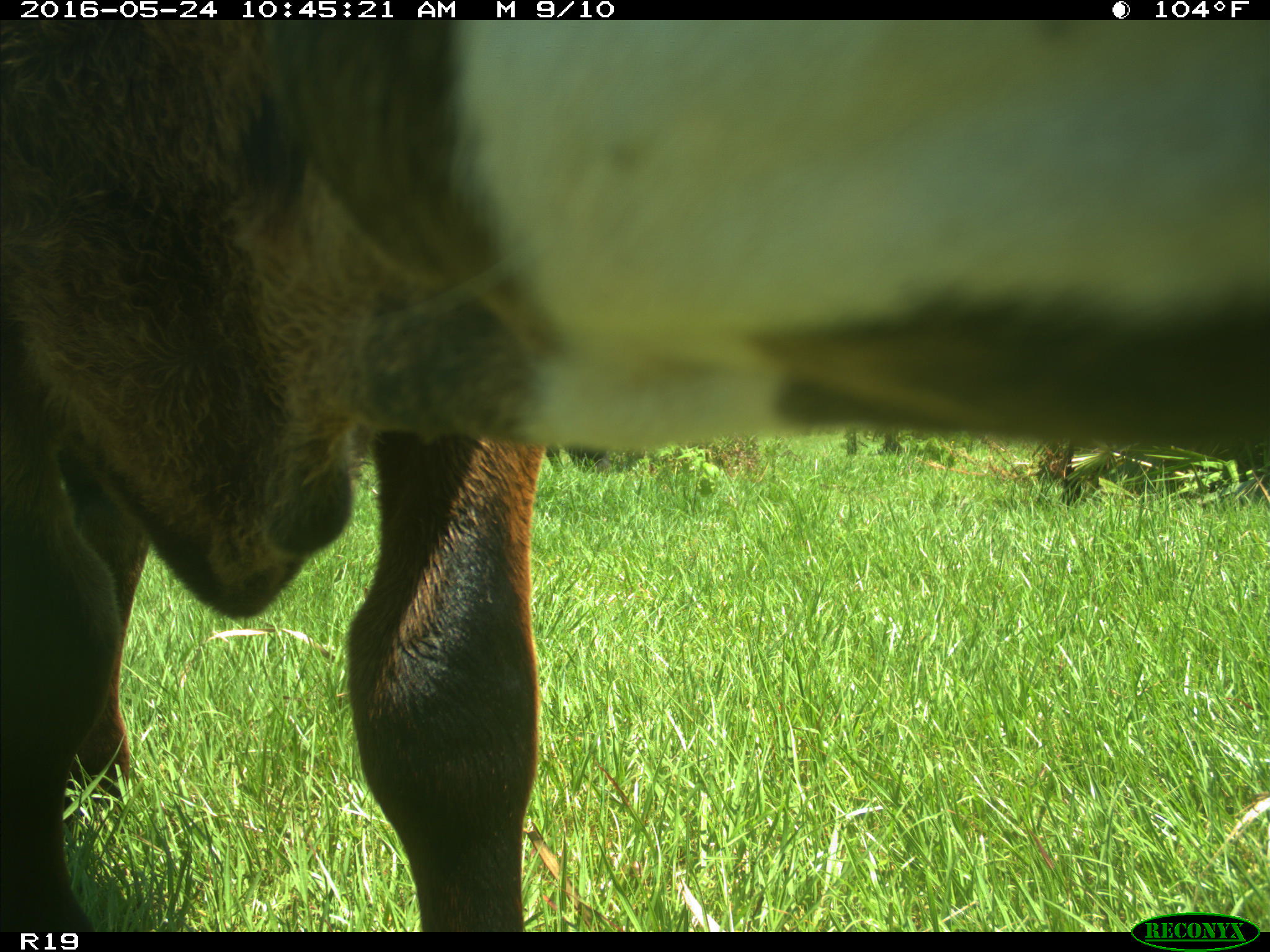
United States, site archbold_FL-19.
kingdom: Animalia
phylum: Chordata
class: Mammalia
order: Artiodactyla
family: Bovidae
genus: Bos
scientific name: Bos taurus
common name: domestic cow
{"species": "Bos taurus (domestic cow)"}